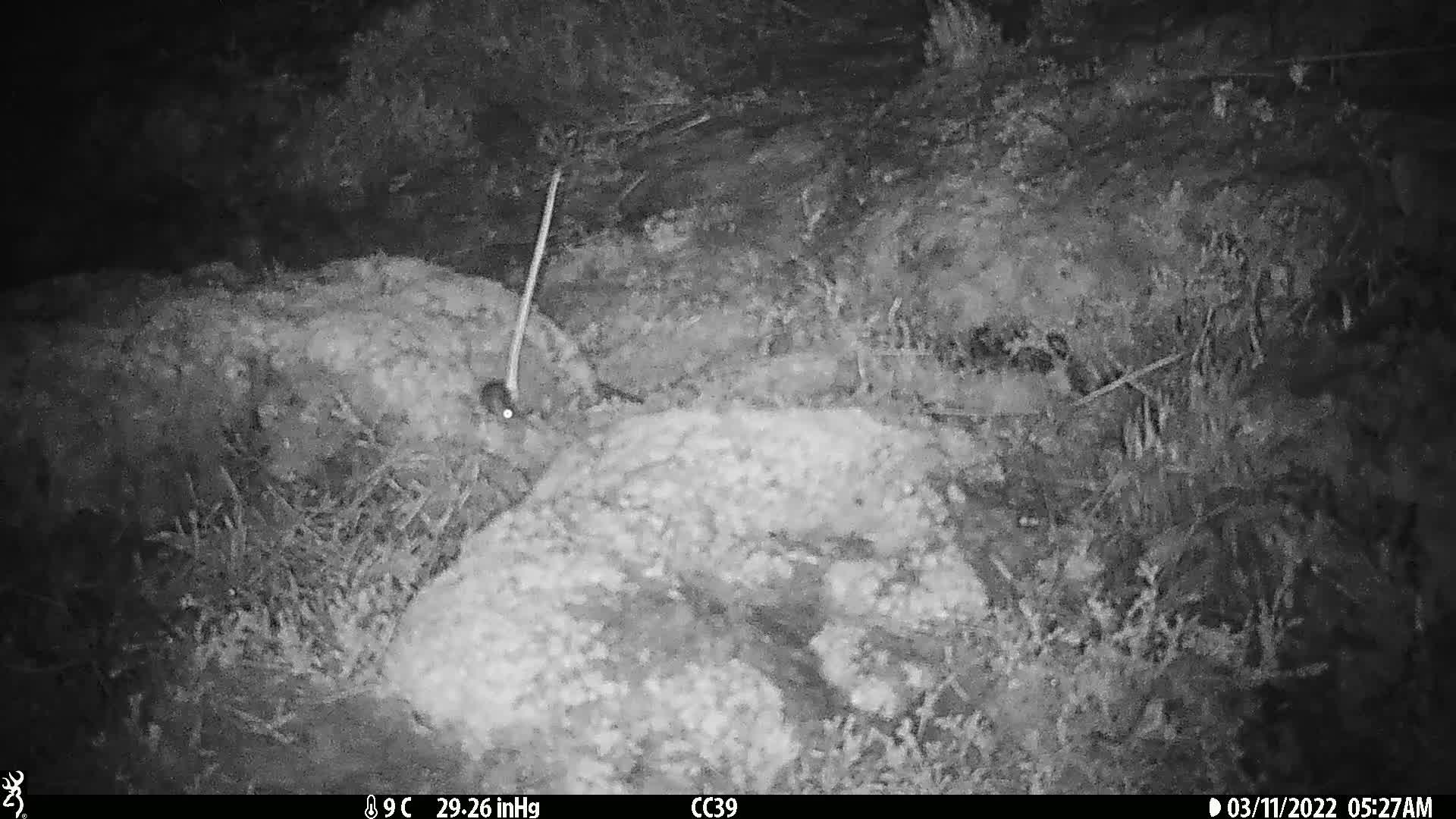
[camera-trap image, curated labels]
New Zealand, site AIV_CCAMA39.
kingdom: Animalia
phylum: Chordata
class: Mammalia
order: Rodentia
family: Muridae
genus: Mus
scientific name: Mus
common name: mouse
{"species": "mouse (Mus)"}